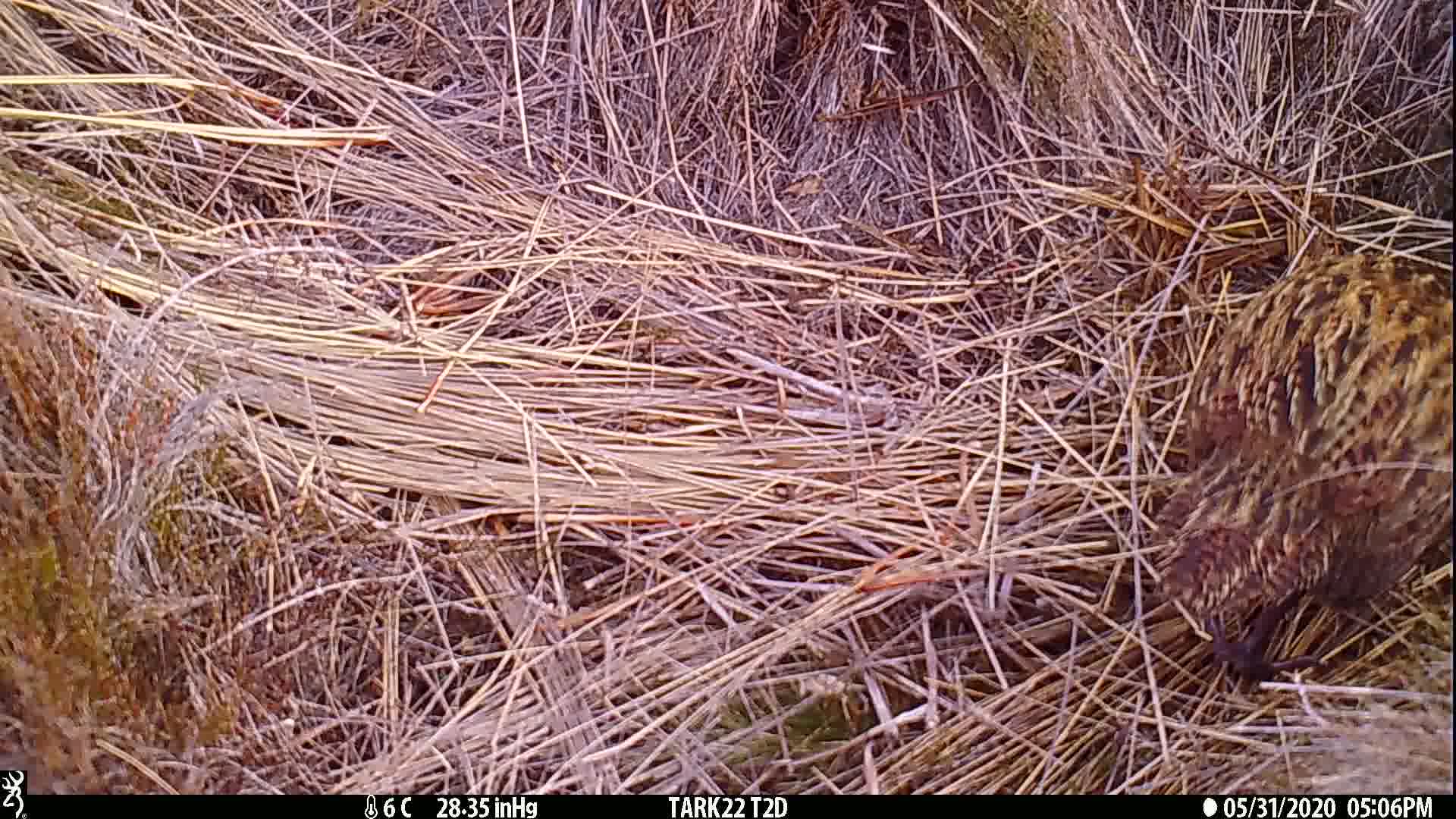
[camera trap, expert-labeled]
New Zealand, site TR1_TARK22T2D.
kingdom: Animalia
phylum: Chordata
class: Aves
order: Gruiformes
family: Rallidae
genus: Gallirallus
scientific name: Gallirallus australis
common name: weka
Weka (Gallirallus australis).